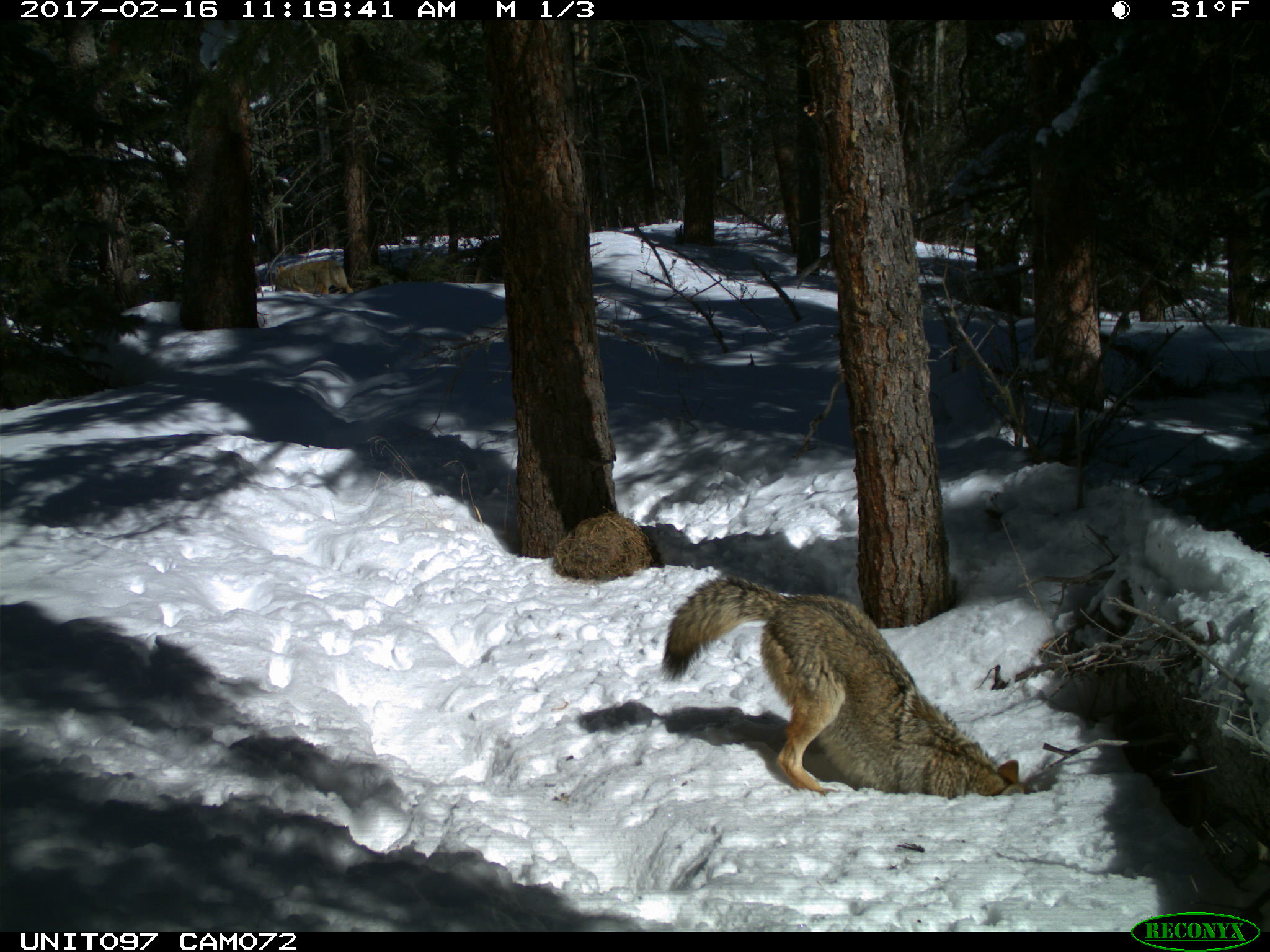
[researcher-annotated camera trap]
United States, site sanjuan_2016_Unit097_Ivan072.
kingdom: Animalia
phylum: Chordata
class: Mammalia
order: Carnivora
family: Canidae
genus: Canis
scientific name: Canis latrans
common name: coyote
Canis latrans (coyote).